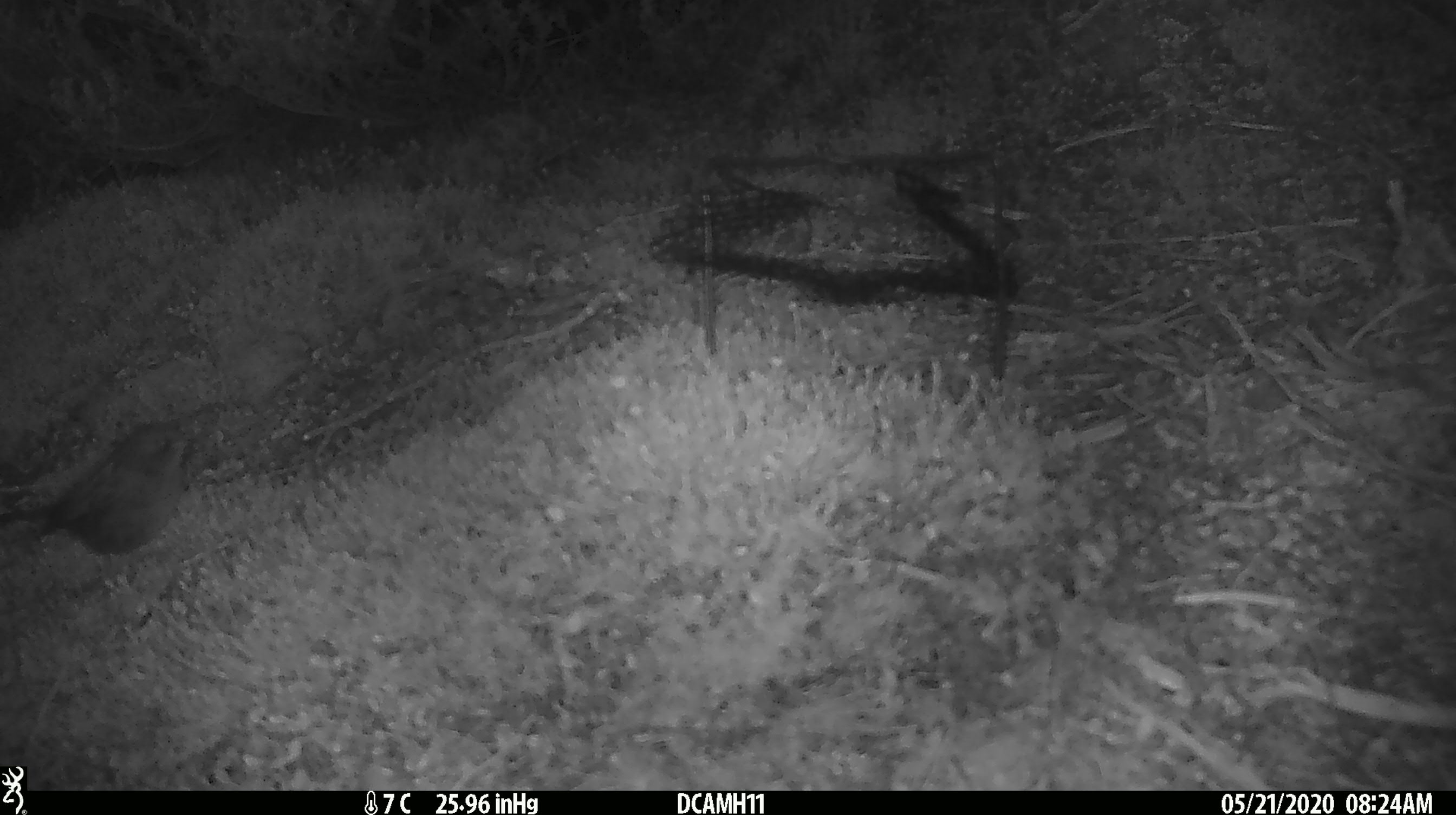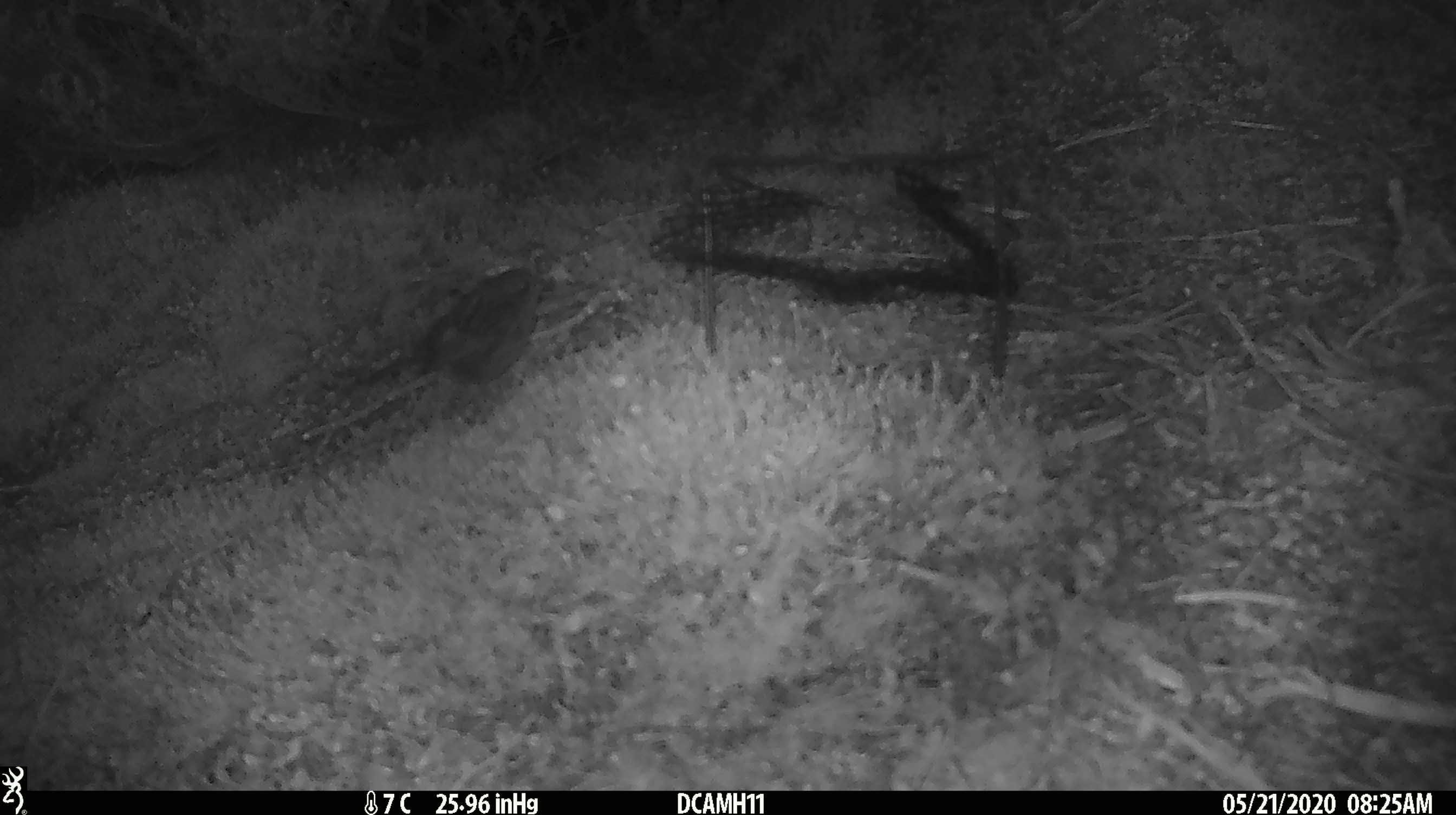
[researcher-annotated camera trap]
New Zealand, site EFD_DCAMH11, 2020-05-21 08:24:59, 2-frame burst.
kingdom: Animalia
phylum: Chordata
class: Aves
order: Passeriformes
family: Prunellidae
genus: Prunella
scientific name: Prunella modularis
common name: dunnock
Dunnock (Prunella modularis).